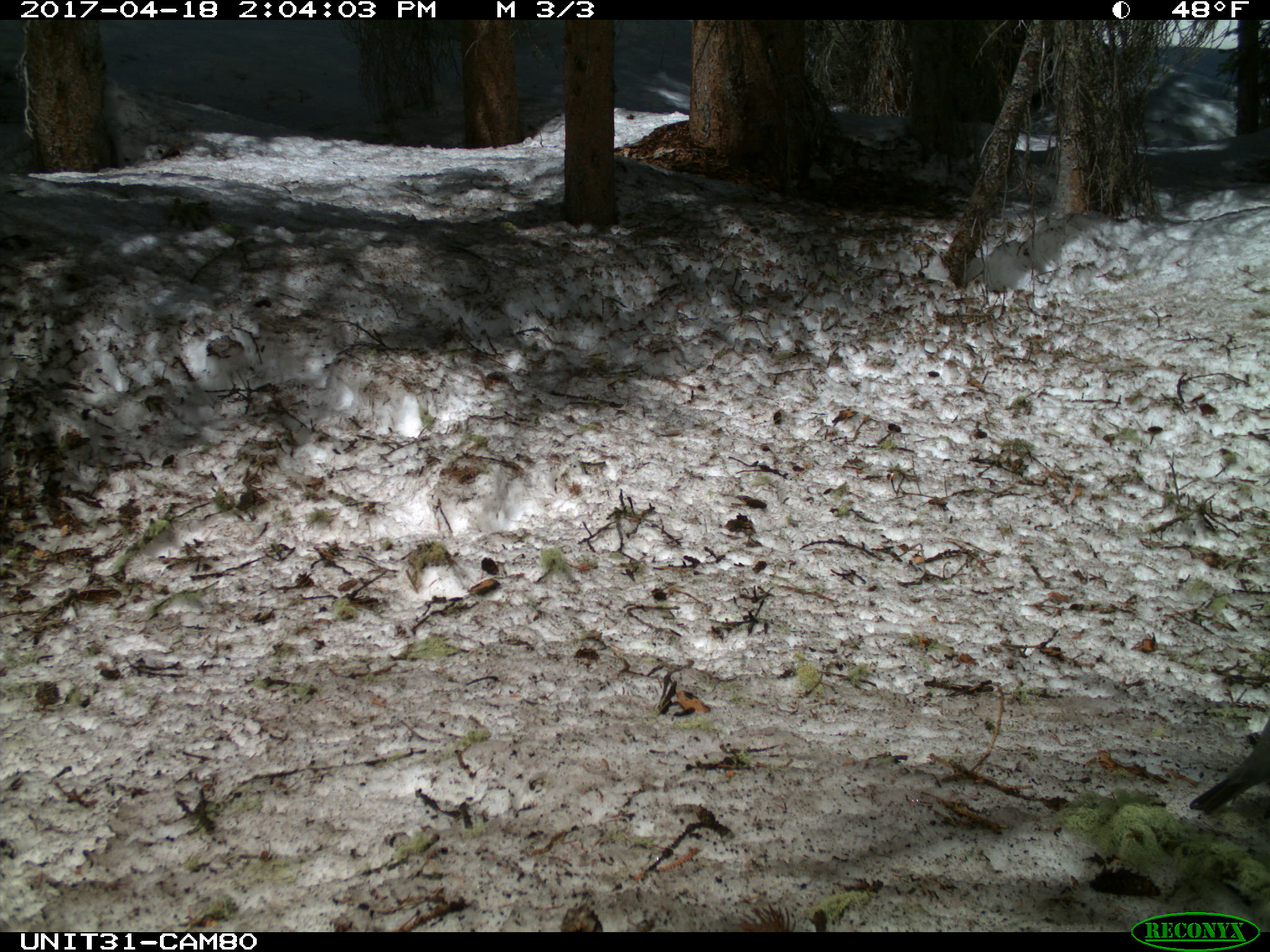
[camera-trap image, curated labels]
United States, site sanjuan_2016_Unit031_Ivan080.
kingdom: Animalia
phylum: Chordata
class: Aves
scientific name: Aves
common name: birds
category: unidentified bird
Unidentified bird (birds) (Aves).